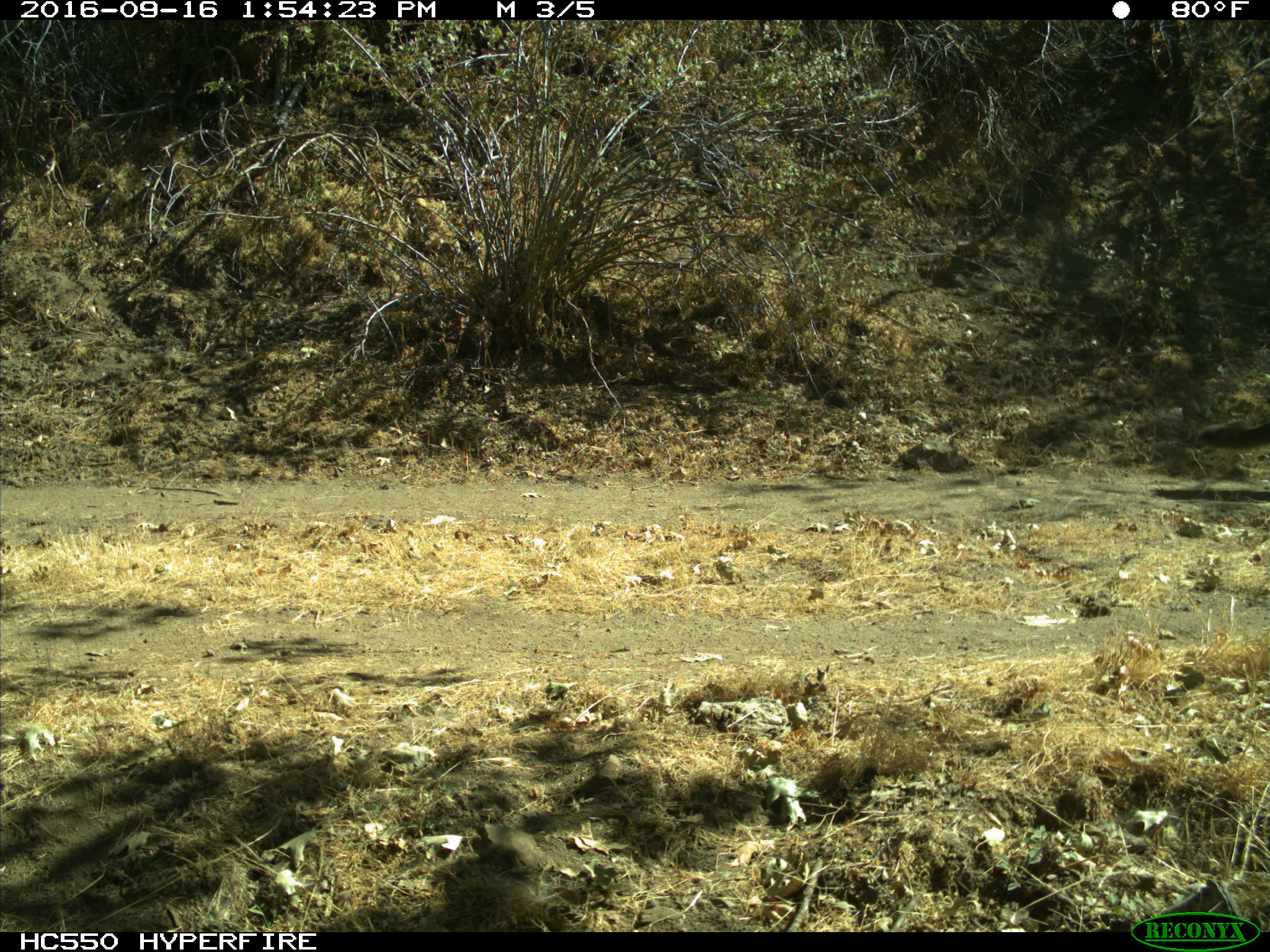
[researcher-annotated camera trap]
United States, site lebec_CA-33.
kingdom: Animalia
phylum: Chordata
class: Mammalia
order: Carnivora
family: Felidae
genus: Puma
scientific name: Puma concolor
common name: mountain lion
Puma concolor (mountain lion).